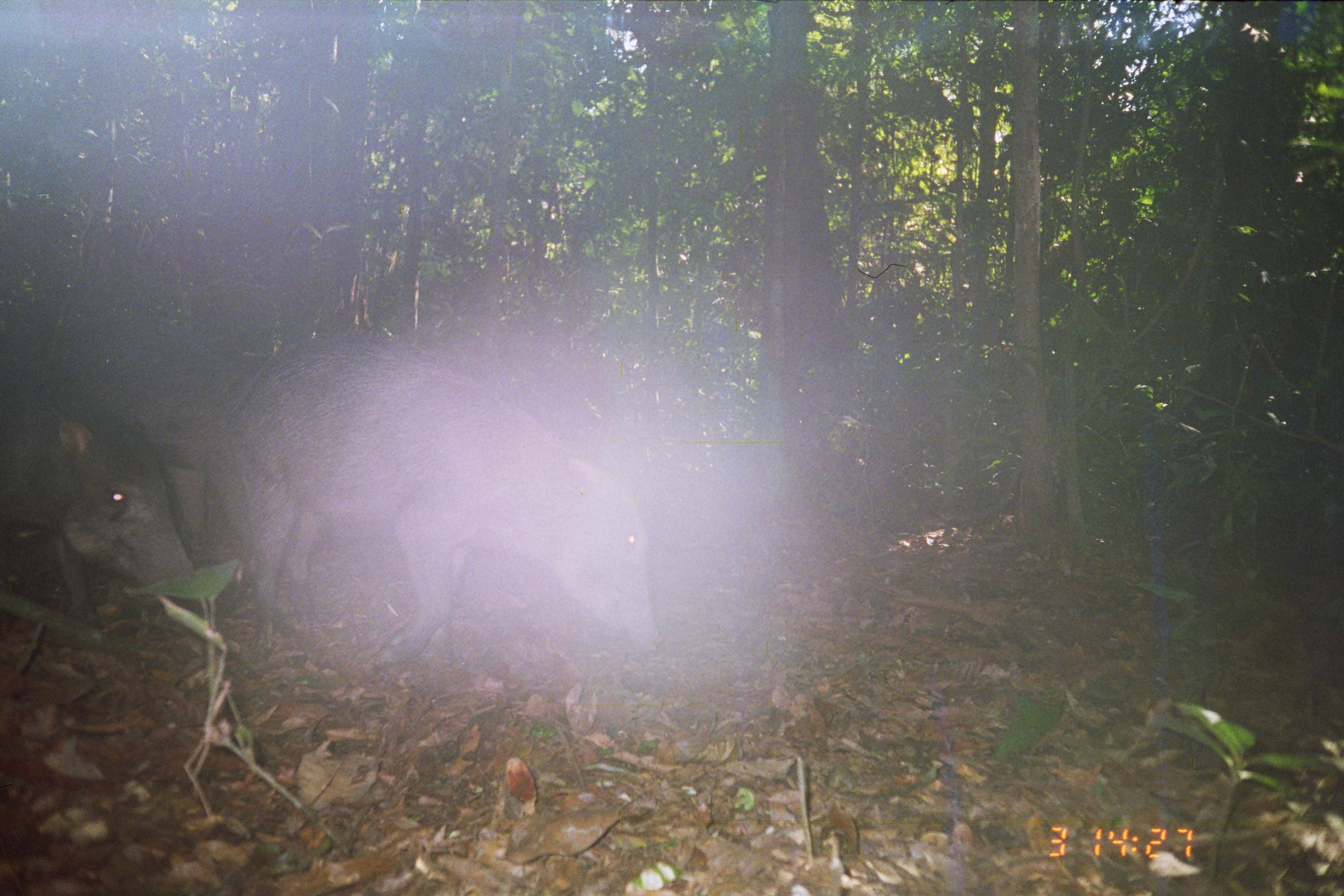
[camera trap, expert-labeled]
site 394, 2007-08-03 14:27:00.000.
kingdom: Animalia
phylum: Chordata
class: Mammalia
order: Artiodactyla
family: Tayassuidae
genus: Tayassu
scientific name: Tayassu pecari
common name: white-lipped peccary